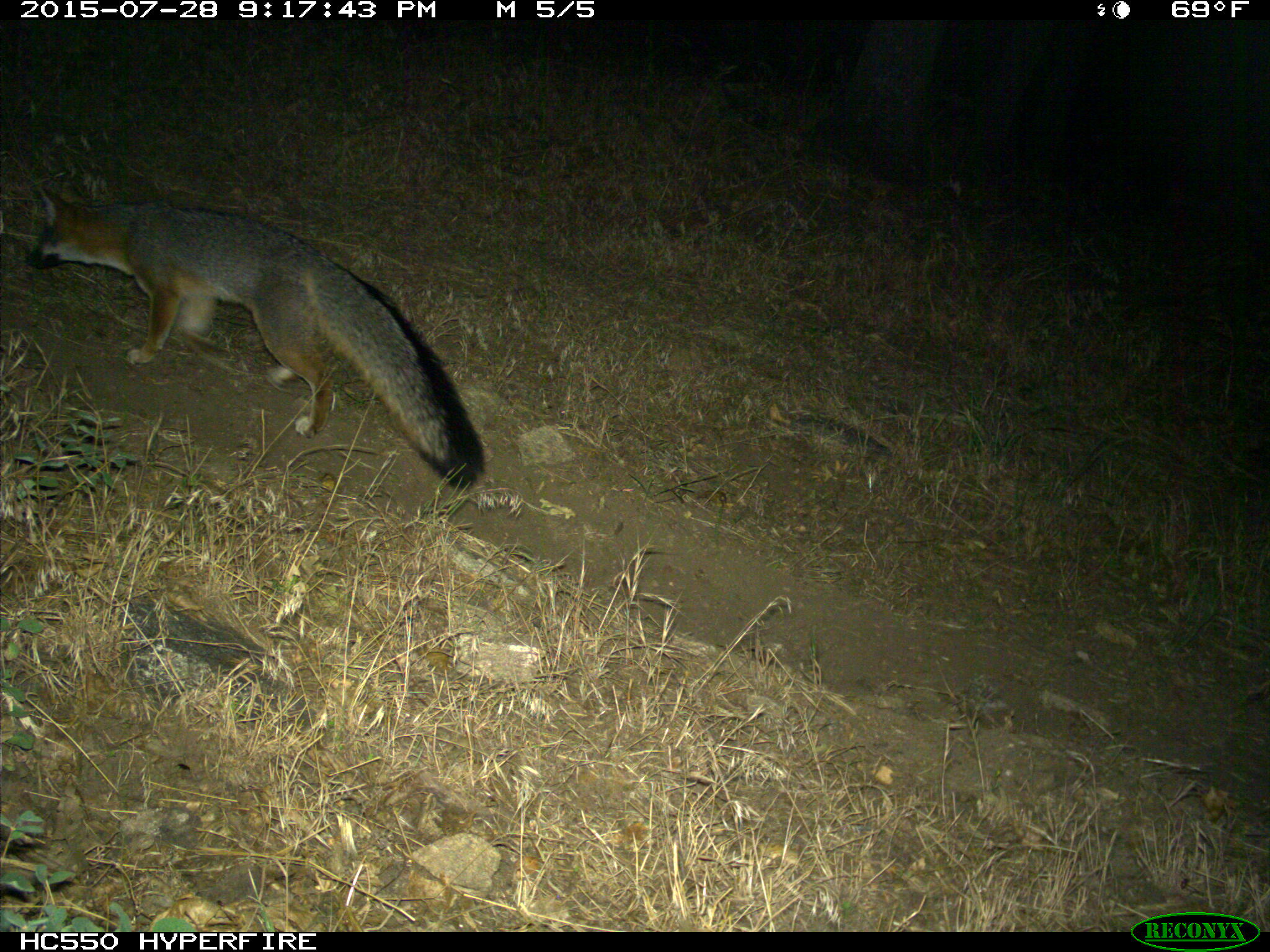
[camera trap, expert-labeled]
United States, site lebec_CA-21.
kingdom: Animalia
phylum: Chordata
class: Mammalia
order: Carnivora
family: Canidae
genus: Urocyon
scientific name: Urocyon cinereoargenteus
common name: gray fox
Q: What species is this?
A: Urocyon cinereoargenteus (gray fox).